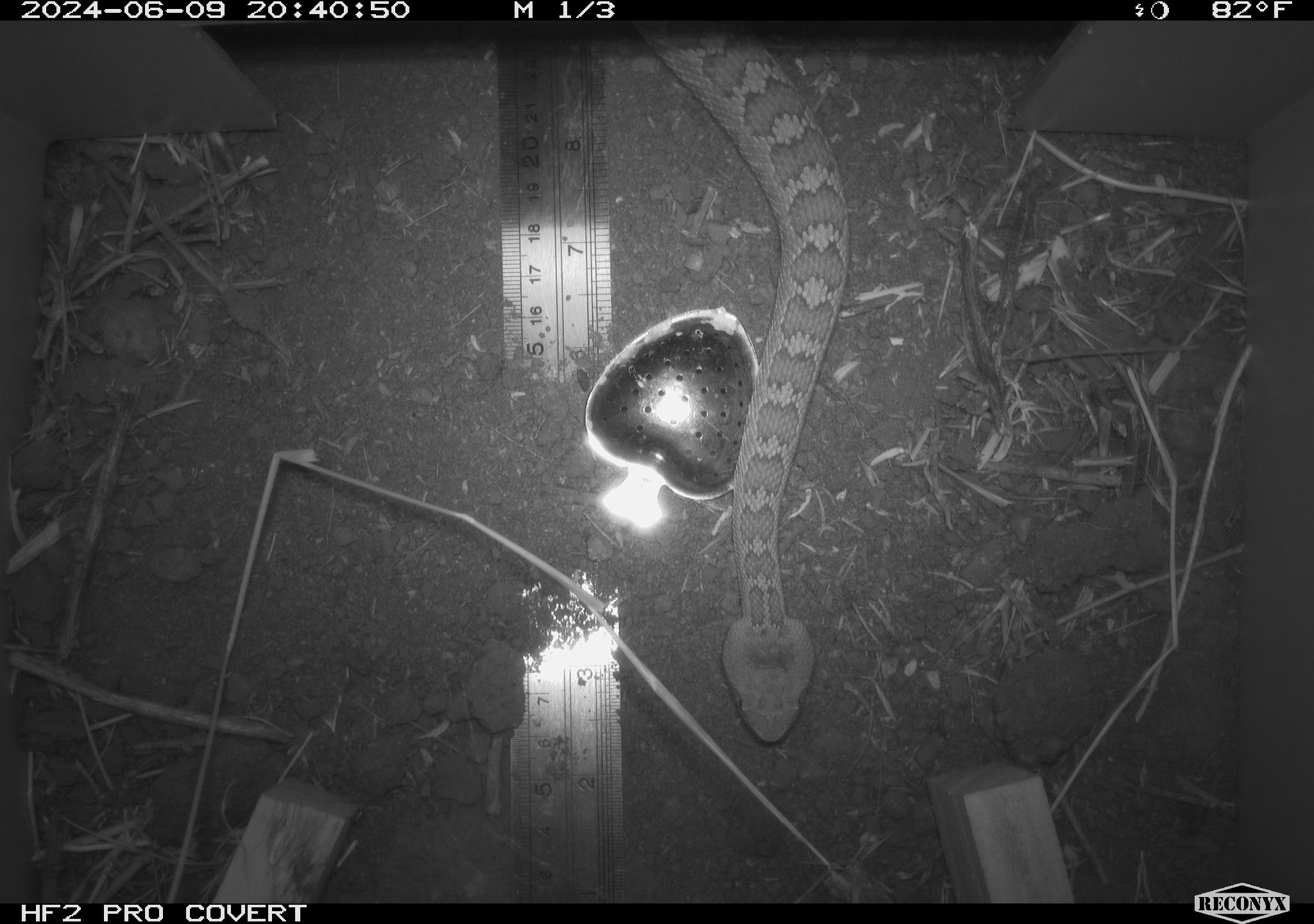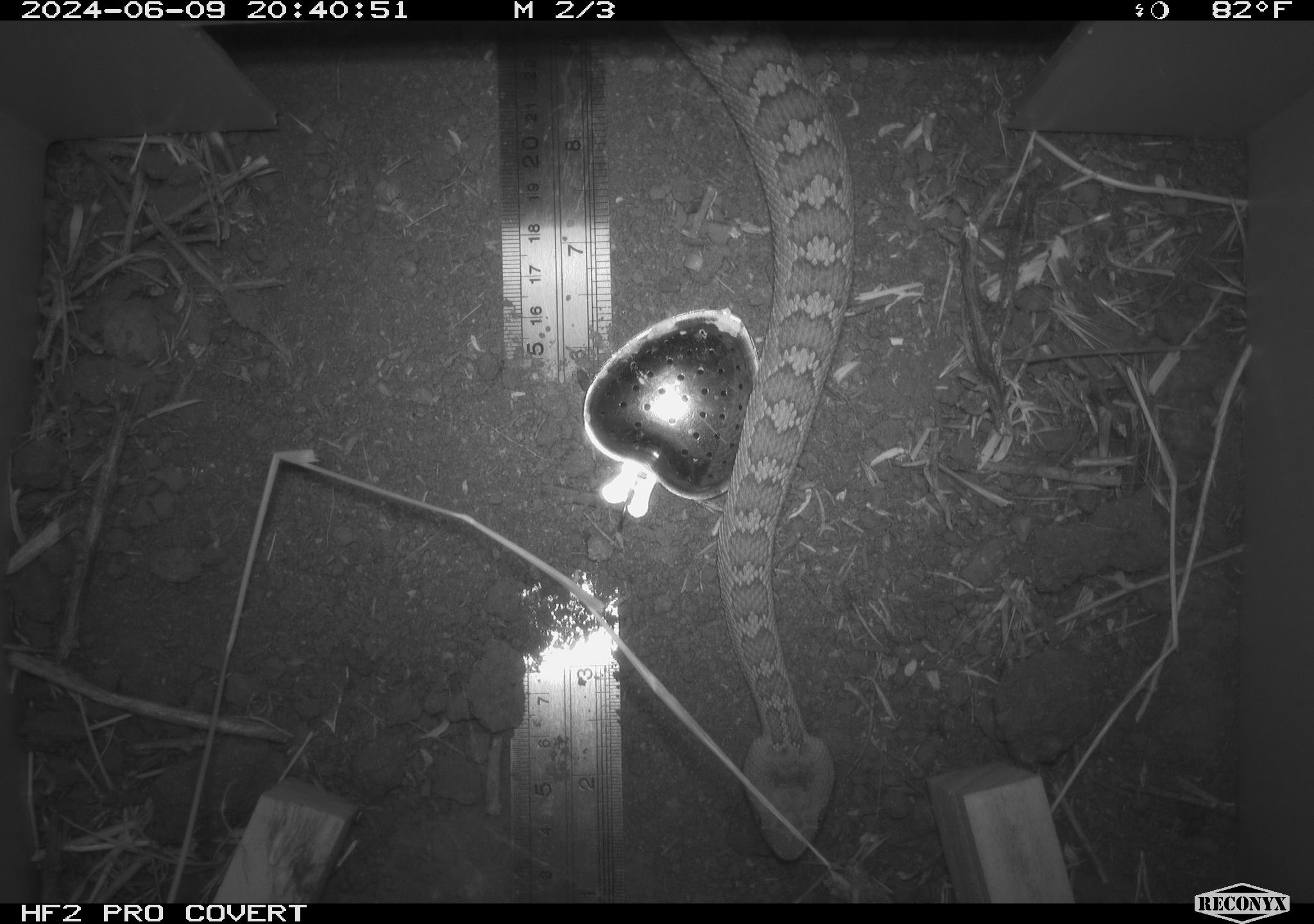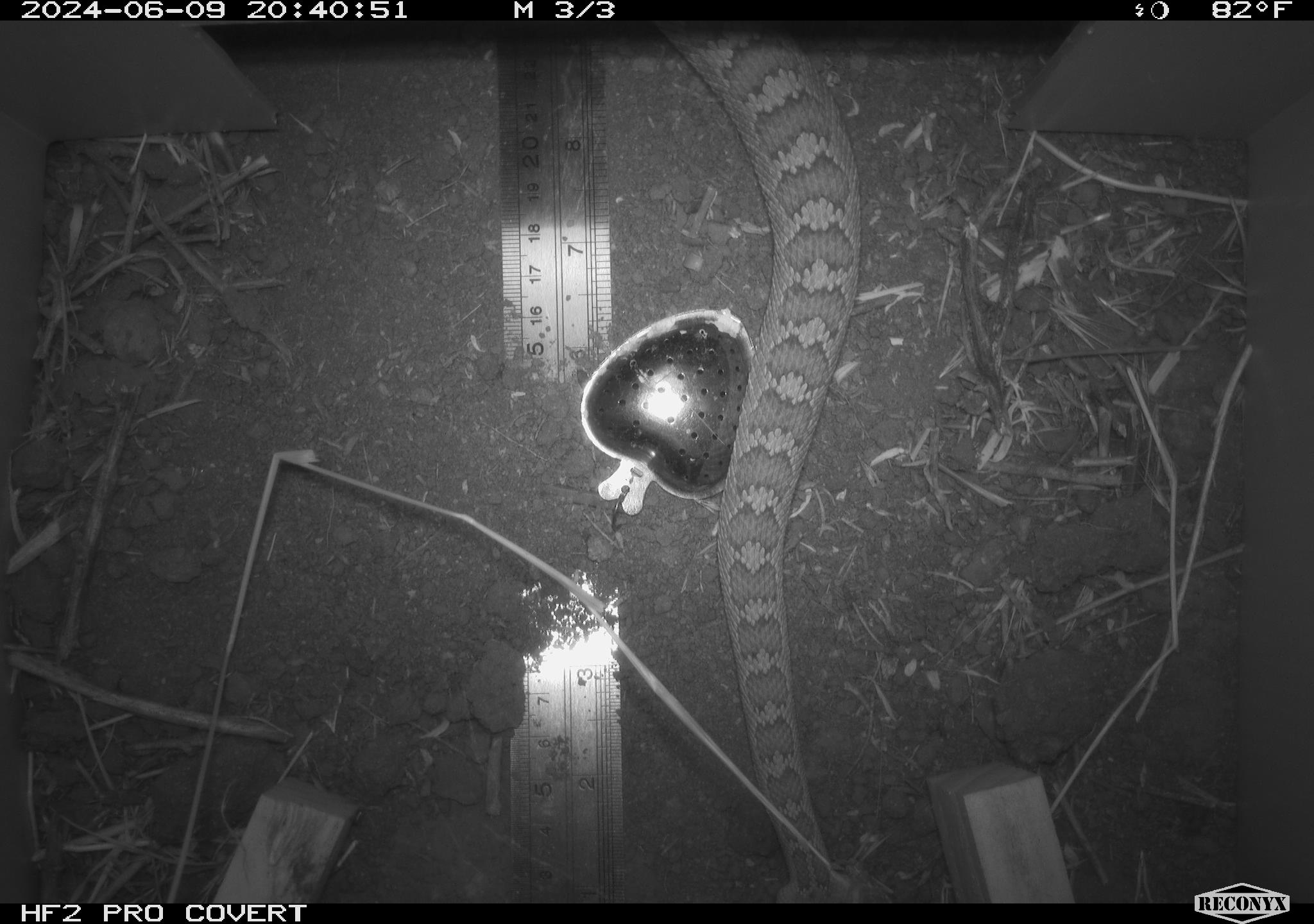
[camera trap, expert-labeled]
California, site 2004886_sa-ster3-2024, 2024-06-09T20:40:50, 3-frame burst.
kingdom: Animalia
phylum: Chordata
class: Reptilia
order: Squamata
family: Viperidae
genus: Crotalus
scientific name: Crotalus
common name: rattlers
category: crotalus species